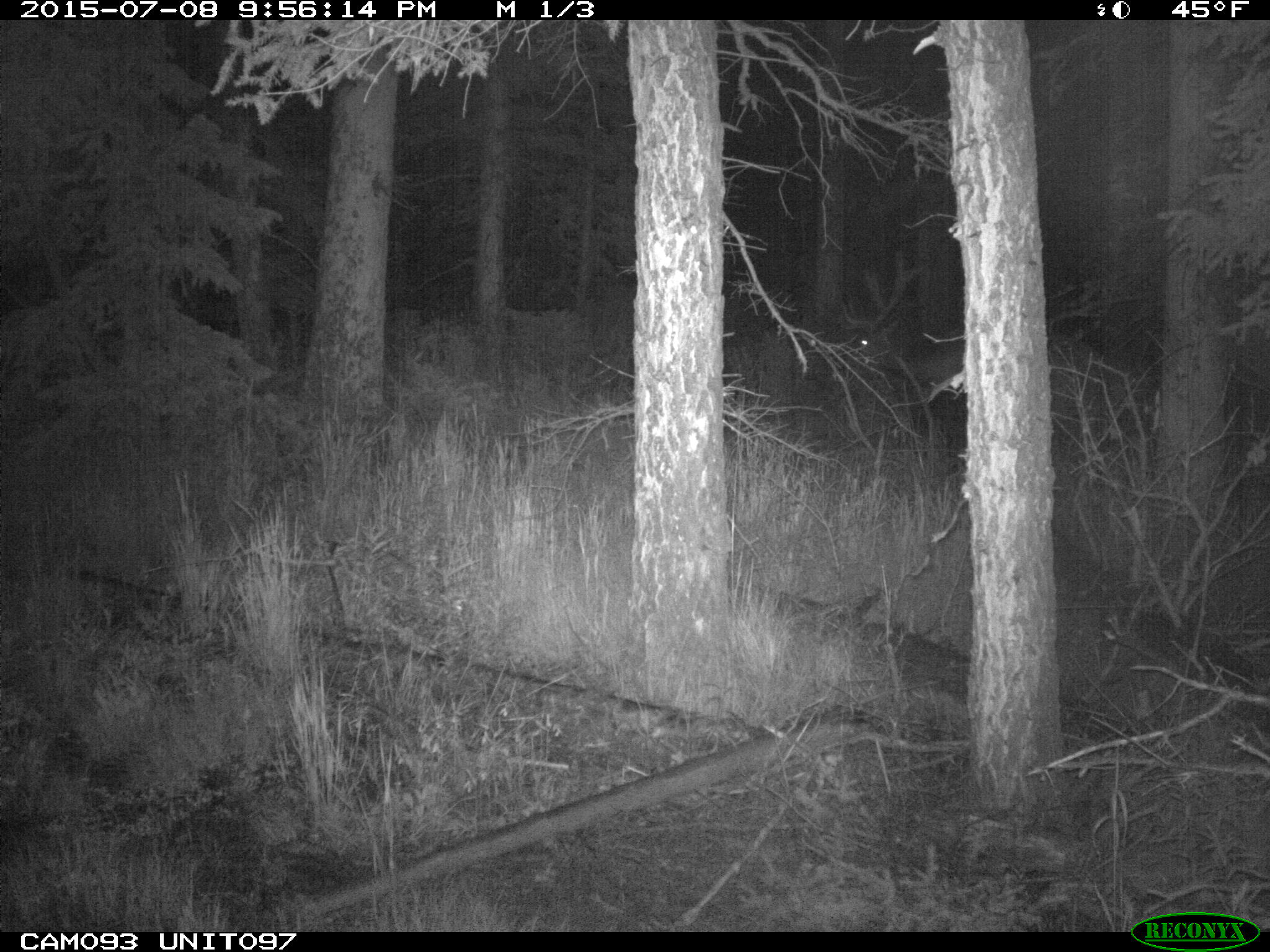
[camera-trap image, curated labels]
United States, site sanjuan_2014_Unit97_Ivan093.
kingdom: Animalia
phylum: Chordata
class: Mammalia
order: Artiodactyla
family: Cervidae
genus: Cervus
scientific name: Cervus elaphus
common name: red deer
Cervus elaphus (red deer).